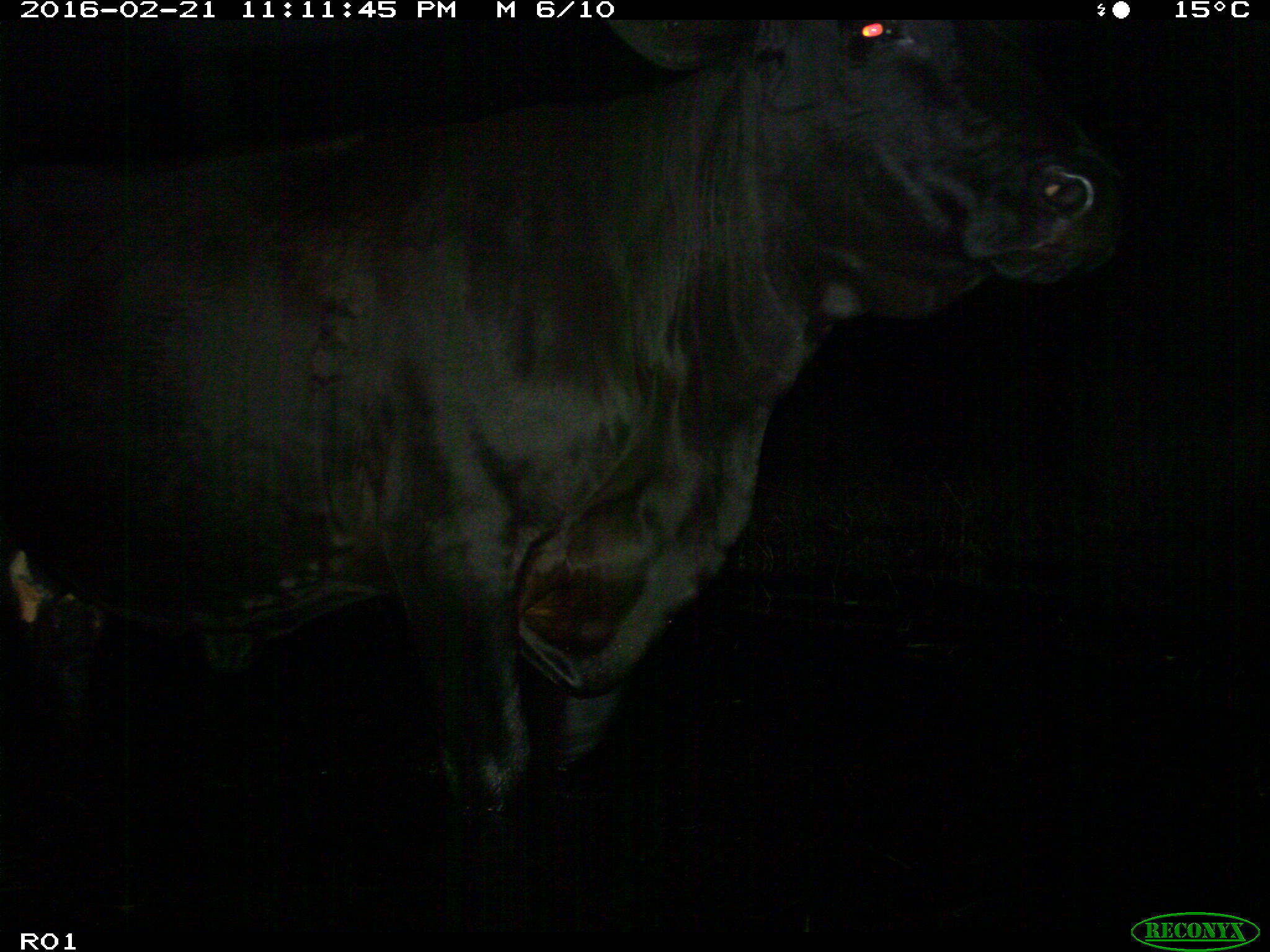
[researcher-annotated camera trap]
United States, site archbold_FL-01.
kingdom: Animalia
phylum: Chordata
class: Mammalia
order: Artiodactyla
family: Bovidae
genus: Bos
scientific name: Bos taurus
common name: domestic cow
Bos taurus (domestic cow).